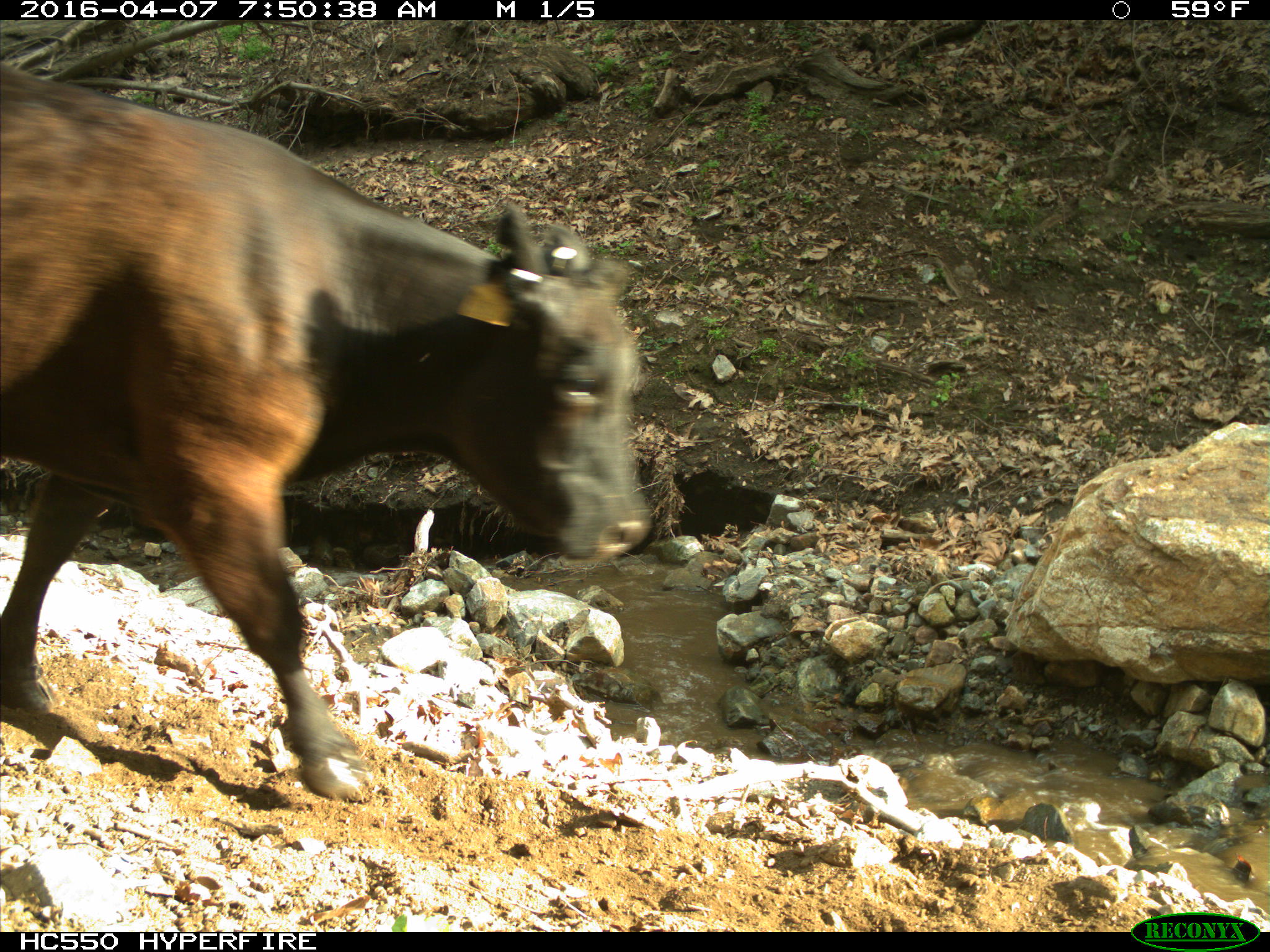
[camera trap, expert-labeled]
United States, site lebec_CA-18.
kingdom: Animalia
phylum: Chordata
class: Mammalia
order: Artiodactyla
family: Bovidae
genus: Bos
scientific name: Bos taurus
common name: domestic cow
Bos taurus (domestic cow).